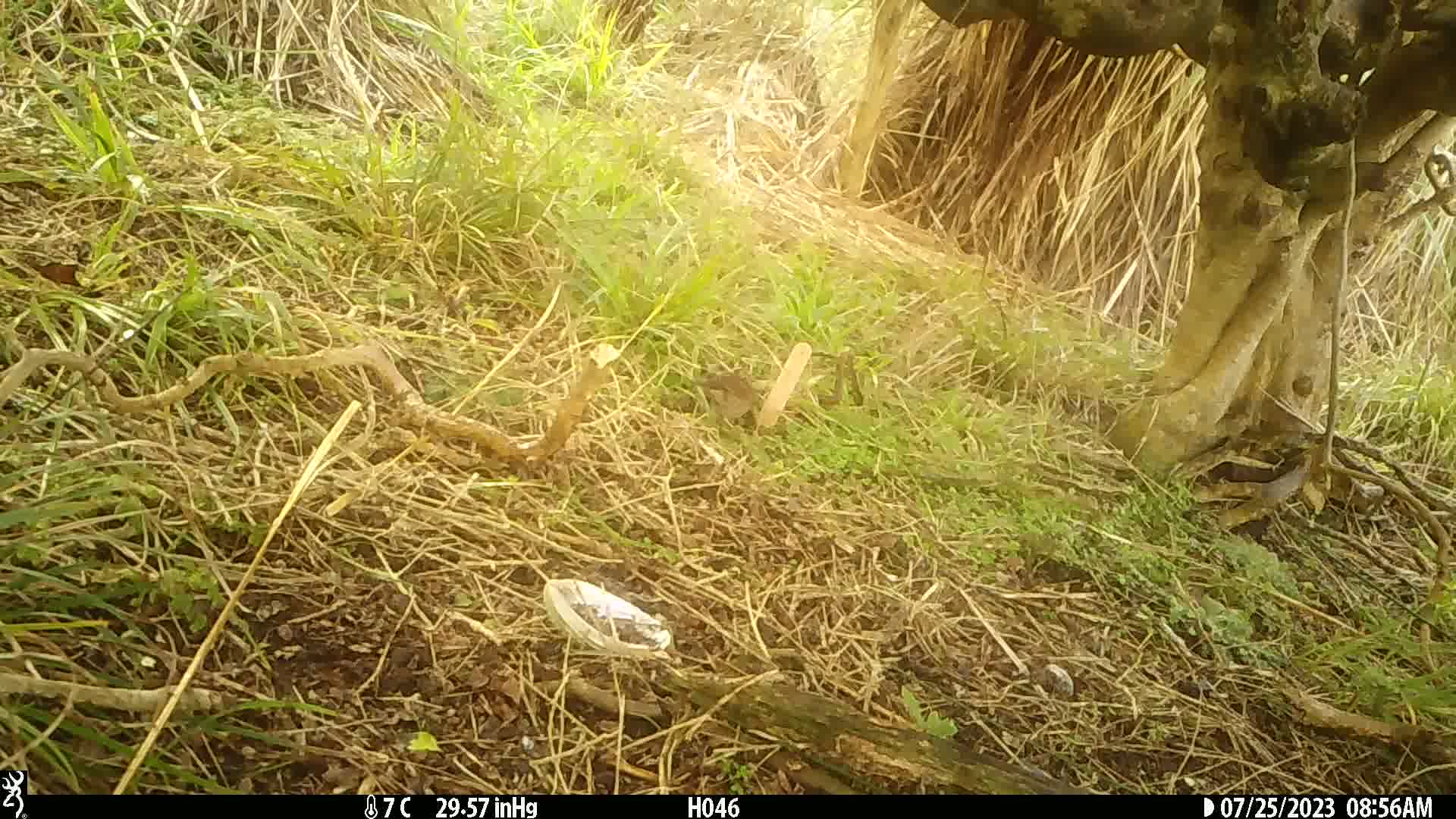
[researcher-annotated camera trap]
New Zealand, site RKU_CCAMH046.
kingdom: Animalia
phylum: Chordata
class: Aves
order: Passeriformes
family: Prunellidae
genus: Prunella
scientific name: Prunella modularis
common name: dunnock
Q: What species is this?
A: Dunnock (Prunella modularis).